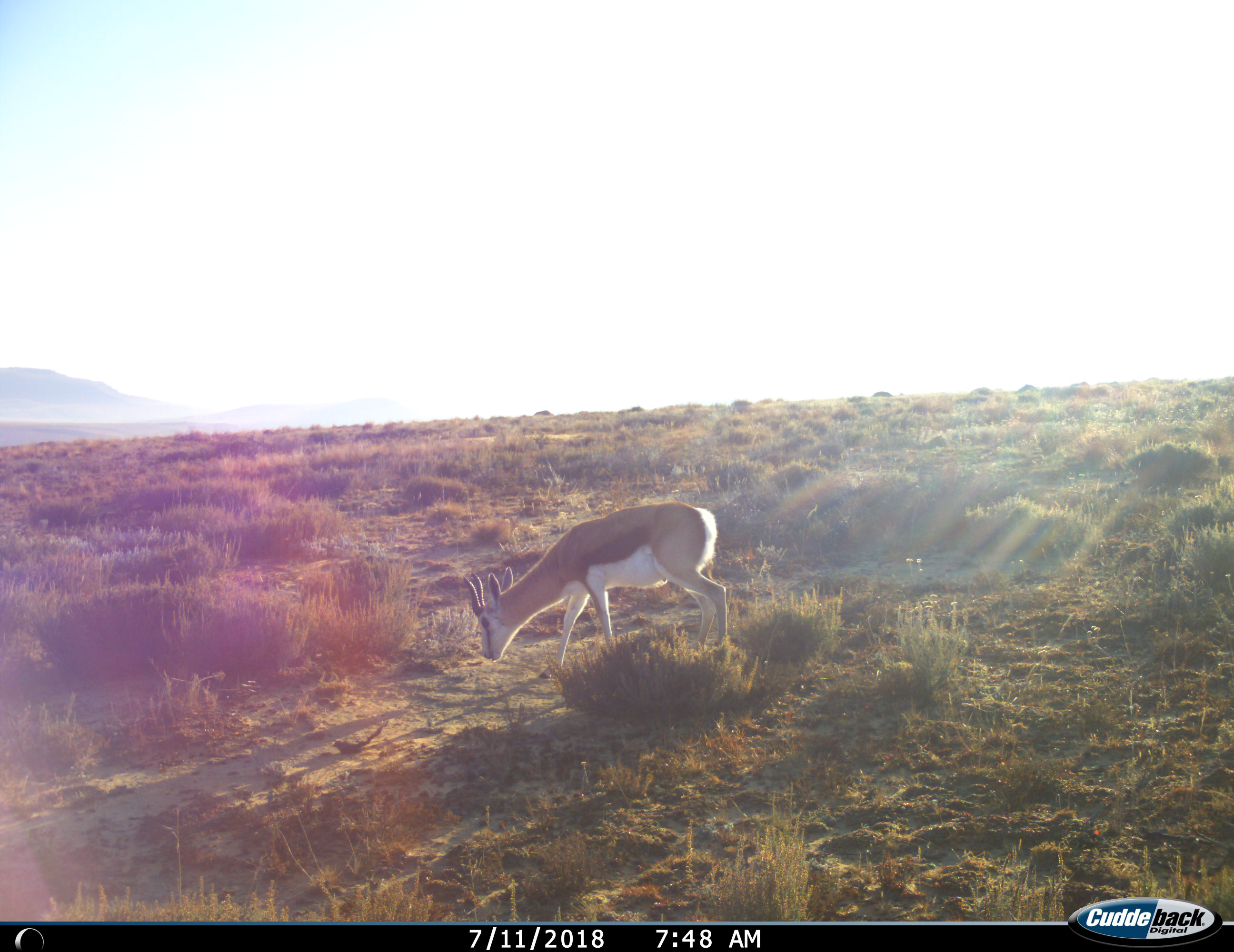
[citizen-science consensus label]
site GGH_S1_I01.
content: unidentified animal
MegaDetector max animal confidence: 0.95